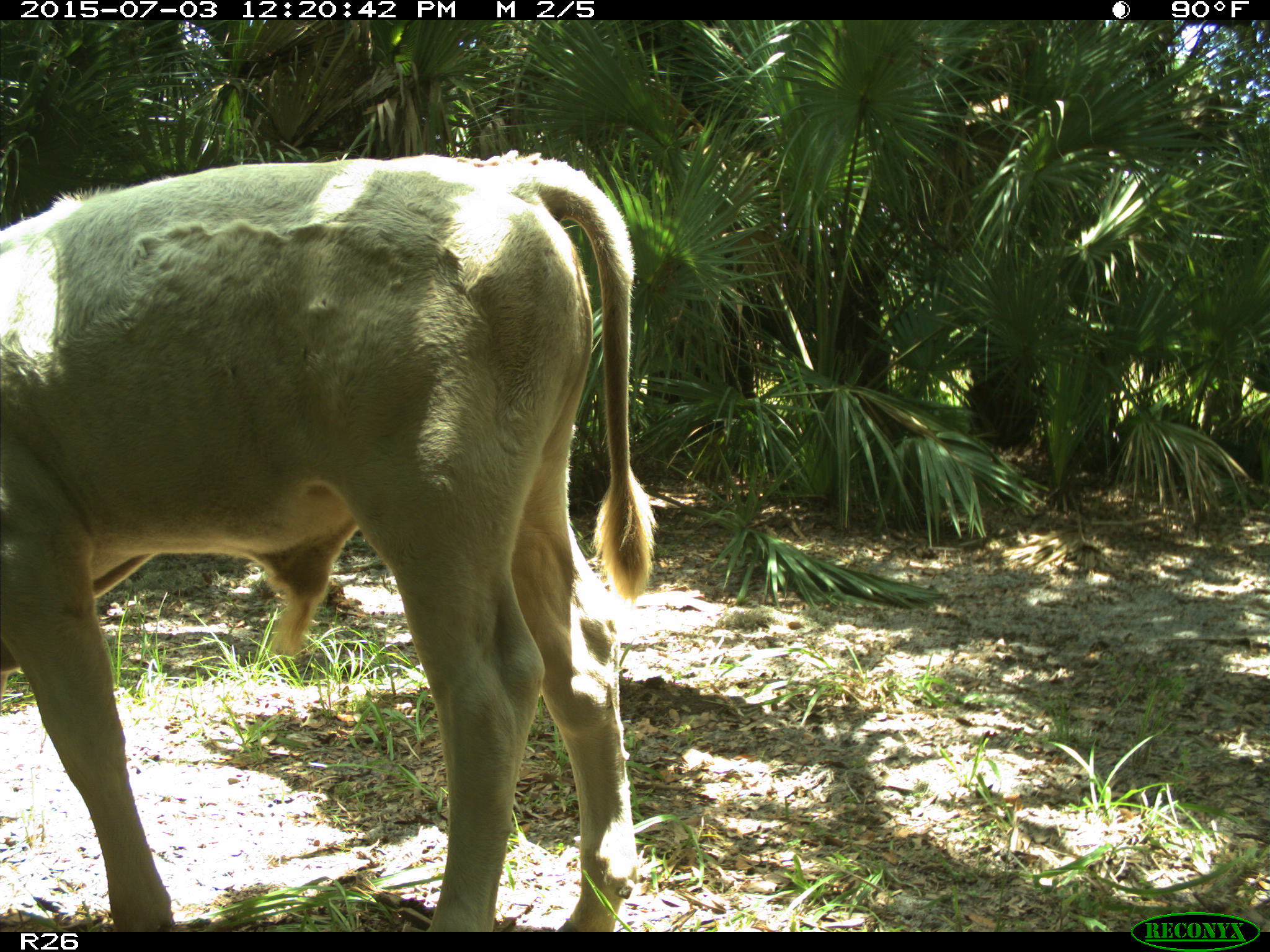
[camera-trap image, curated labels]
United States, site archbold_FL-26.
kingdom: Animalia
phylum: Chordata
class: Mammalia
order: Artiodactyla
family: Bovidae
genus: Bos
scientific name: Bos taurus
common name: domestic cow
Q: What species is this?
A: Bos taurus (domestic cow).